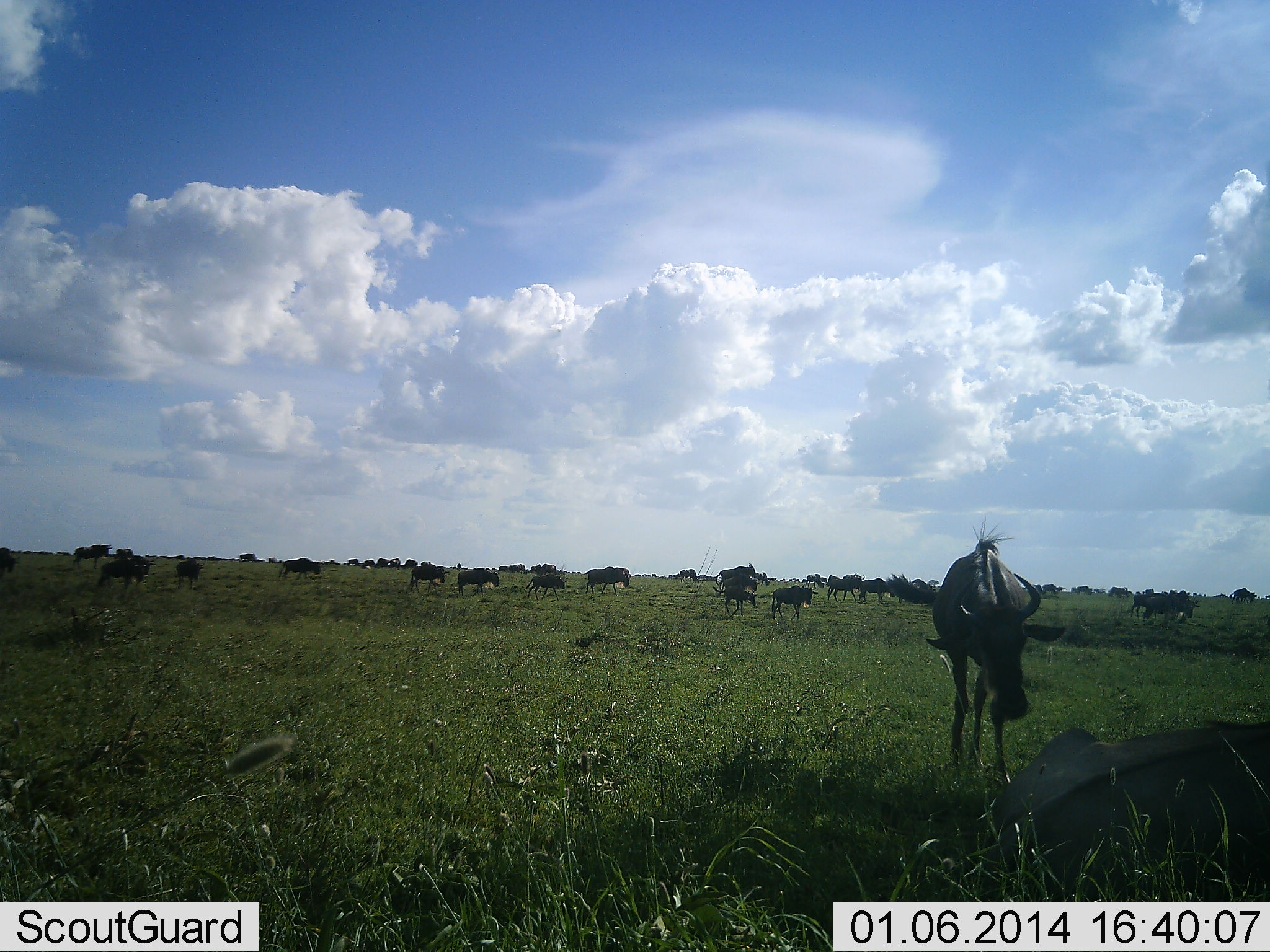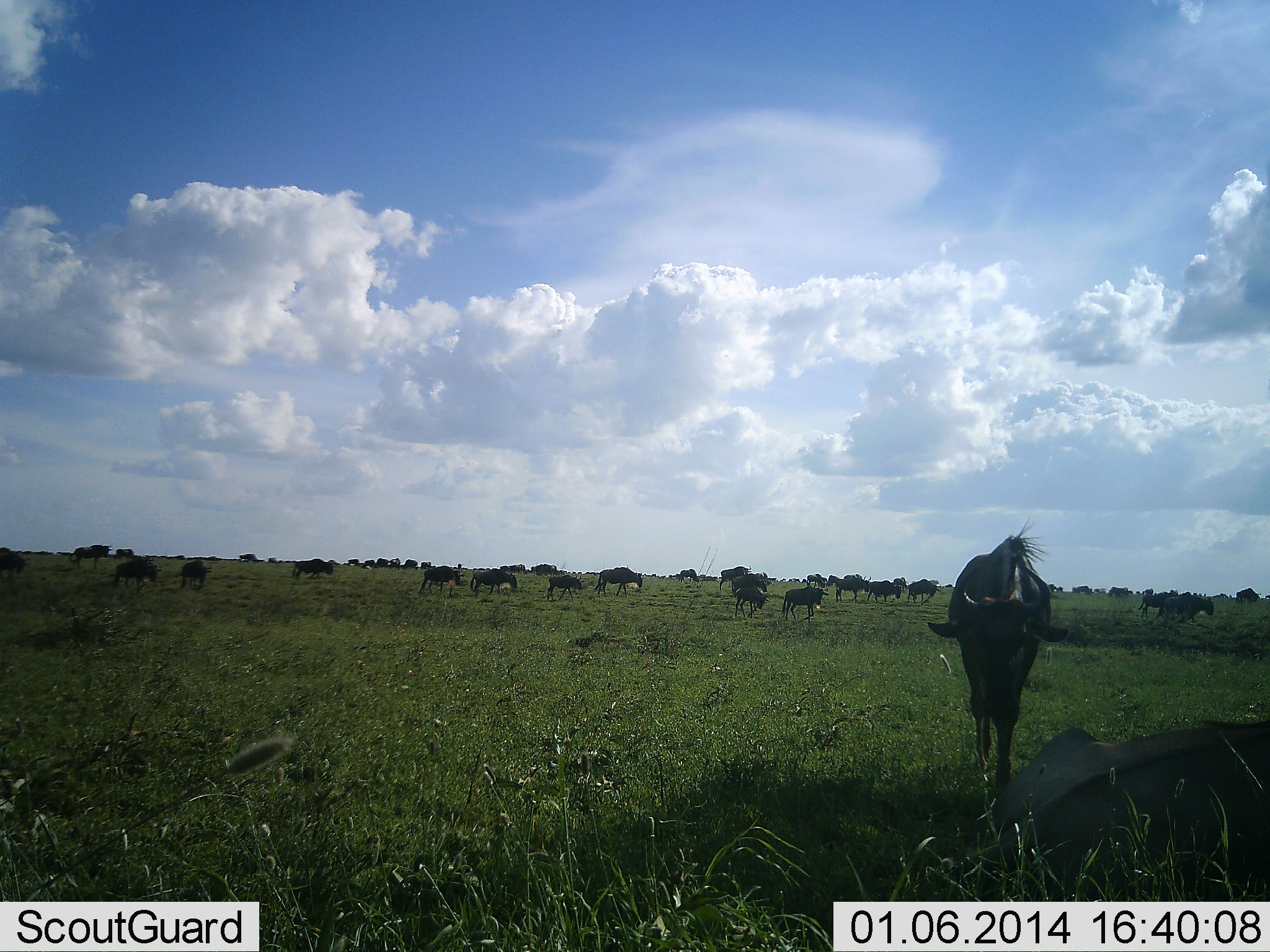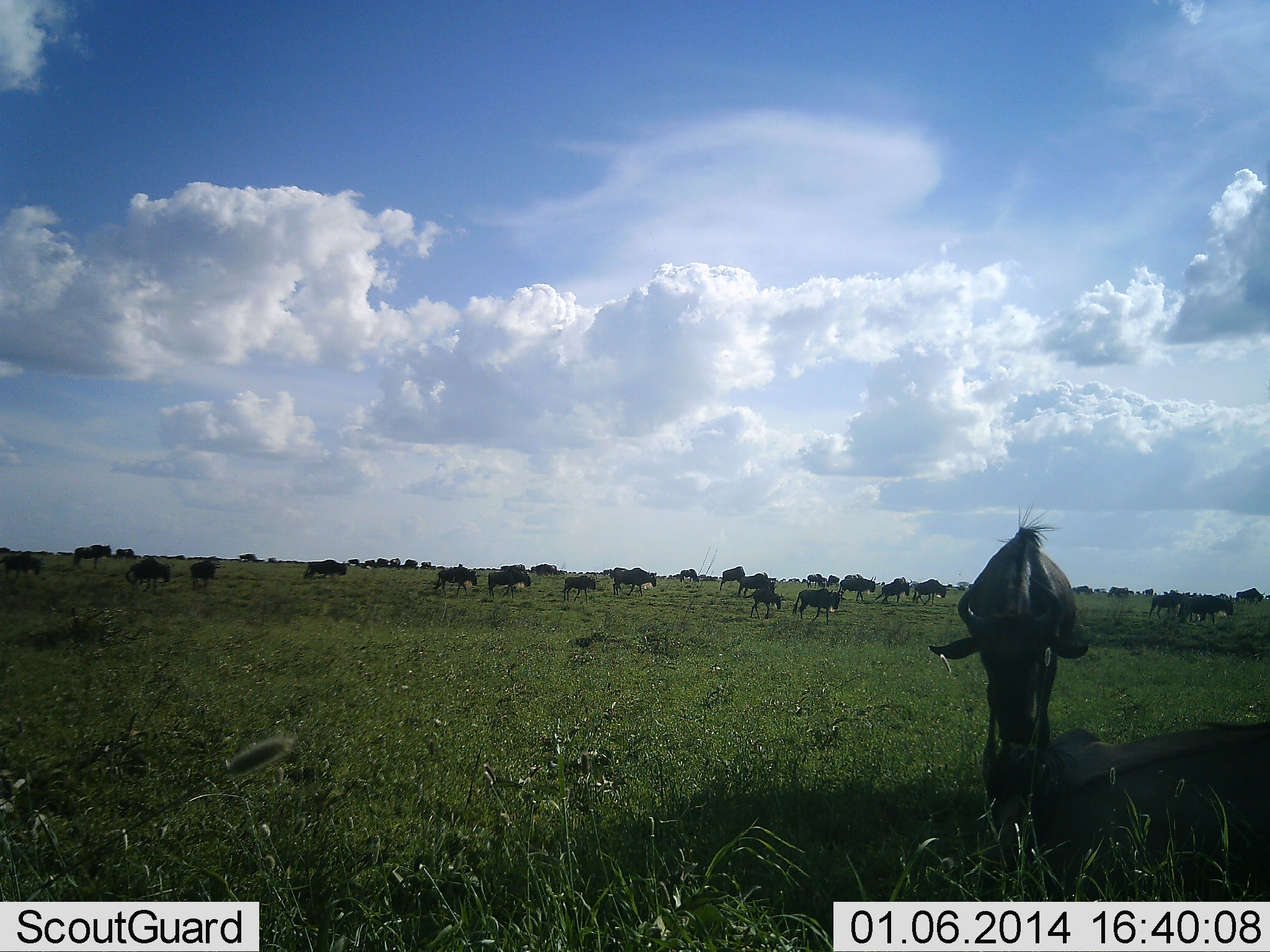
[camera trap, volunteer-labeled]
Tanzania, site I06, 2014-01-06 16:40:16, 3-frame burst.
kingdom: Animalia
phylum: Chordata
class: Mammalia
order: Artiodactyla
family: Bovidae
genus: Connochaetes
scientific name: Connochaetes taurinus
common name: blue wildebeest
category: wildebeest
Wildebeest (blue wildebeest) (Connochaetes taurinus), count 11-50. Behavior (volunteer vote fractions): standing 20%, resting 40%, moving 80%, interacting 10%. Young present (vote fraction): 0%. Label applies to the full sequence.